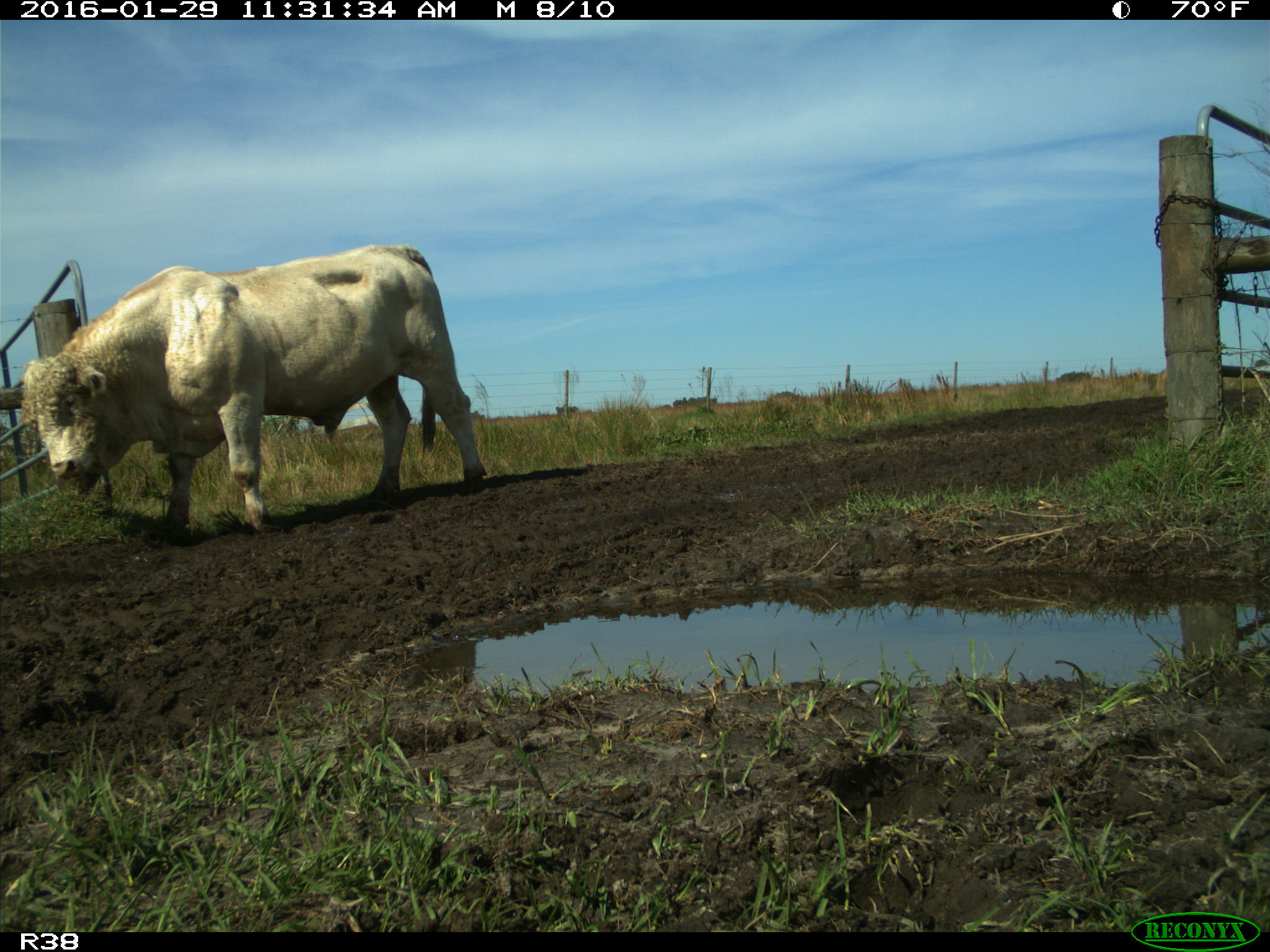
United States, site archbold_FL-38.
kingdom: Animalia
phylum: Chordata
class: Mammalia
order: Artiodactyla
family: Bovidae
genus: Bos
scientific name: Bos taurus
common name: domestic cow